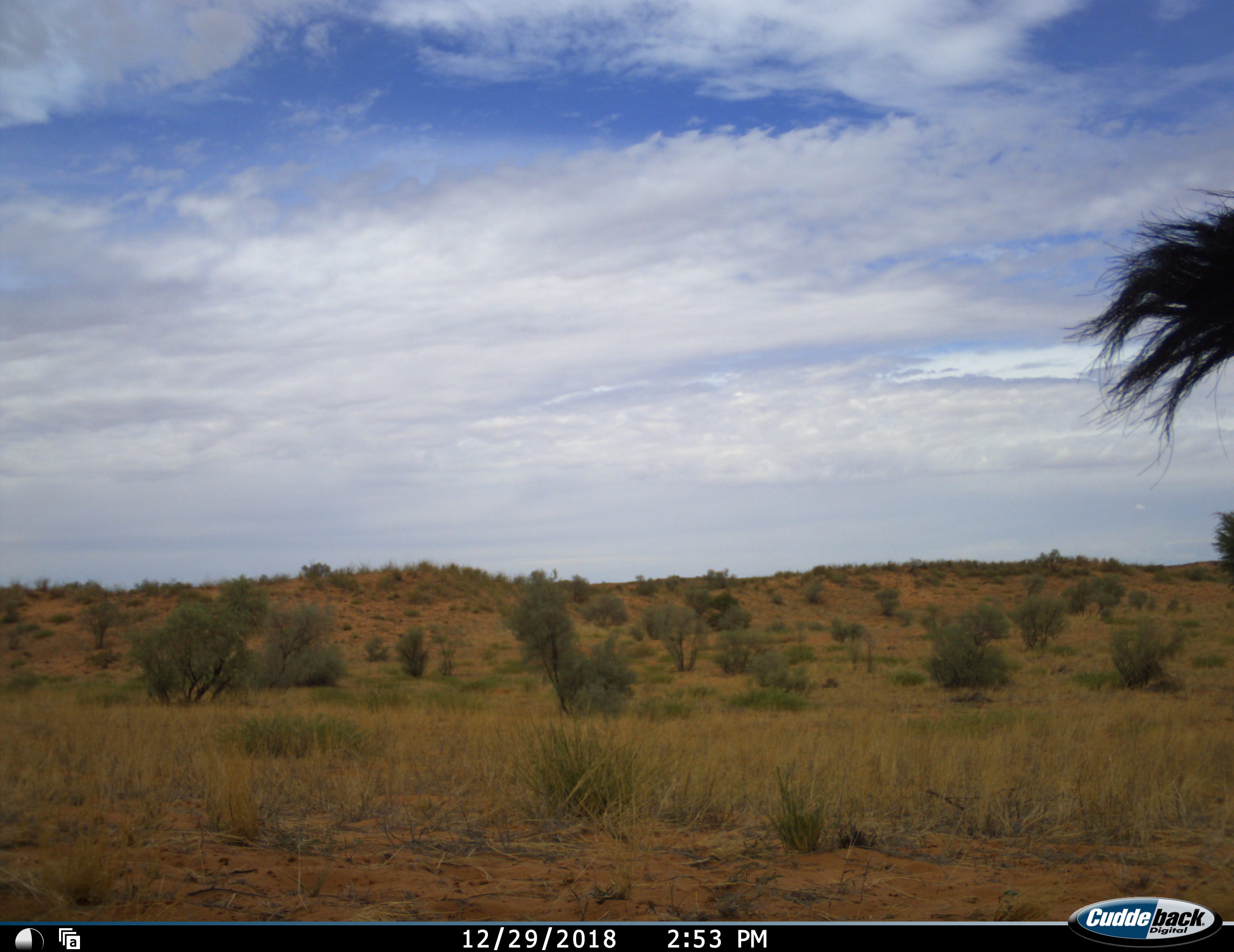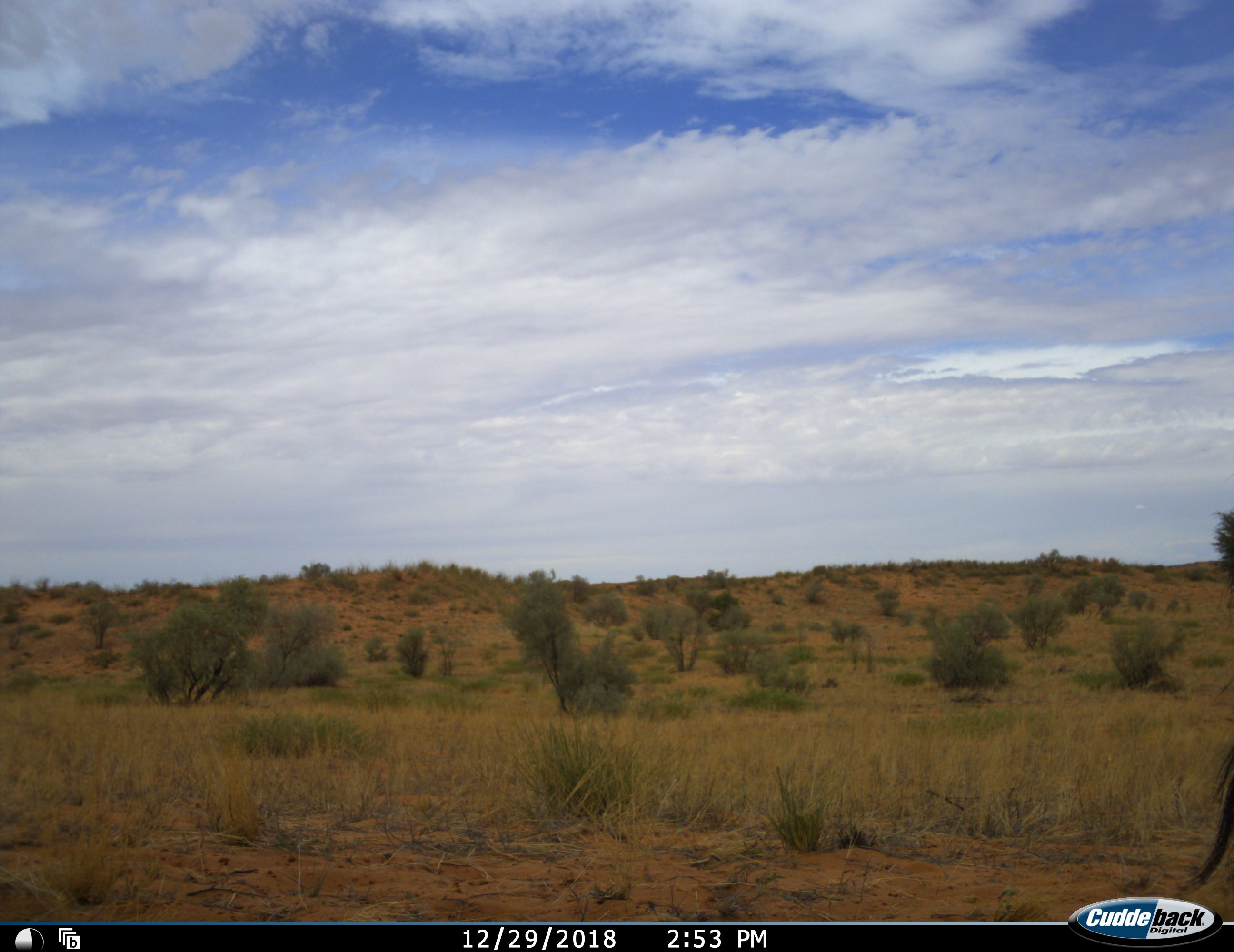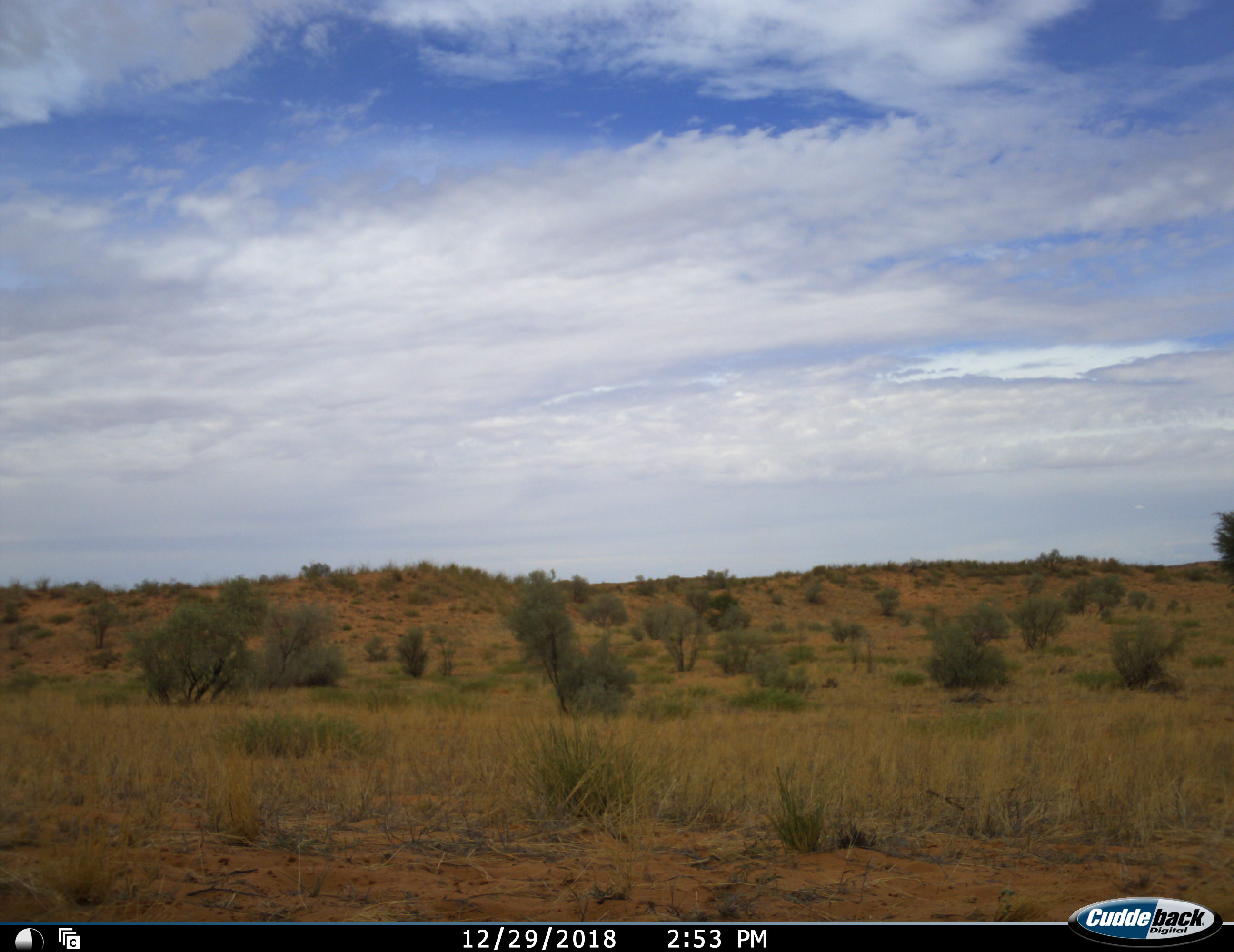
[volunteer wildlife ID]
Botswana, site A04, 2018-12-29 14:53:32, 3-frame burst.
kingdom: Animalia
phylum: Chordata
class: Mammalia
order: Artiodactyla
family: Bovidae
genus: Oryx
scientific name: Oryx gazella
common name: gemsbok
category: gemsbokoryx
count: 1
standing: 79%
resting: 0%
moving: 29%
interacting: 0%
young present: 0%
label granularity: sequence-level